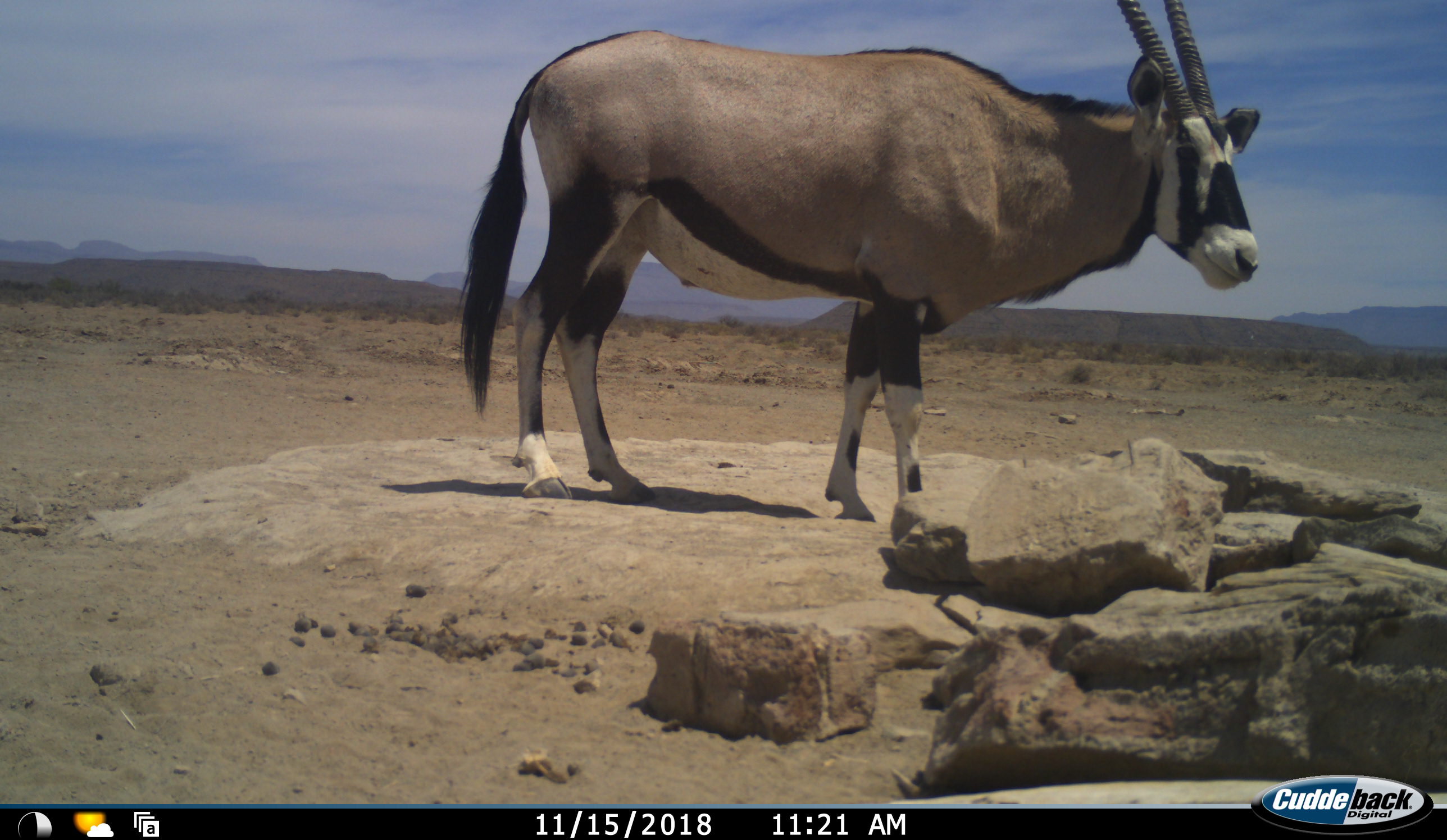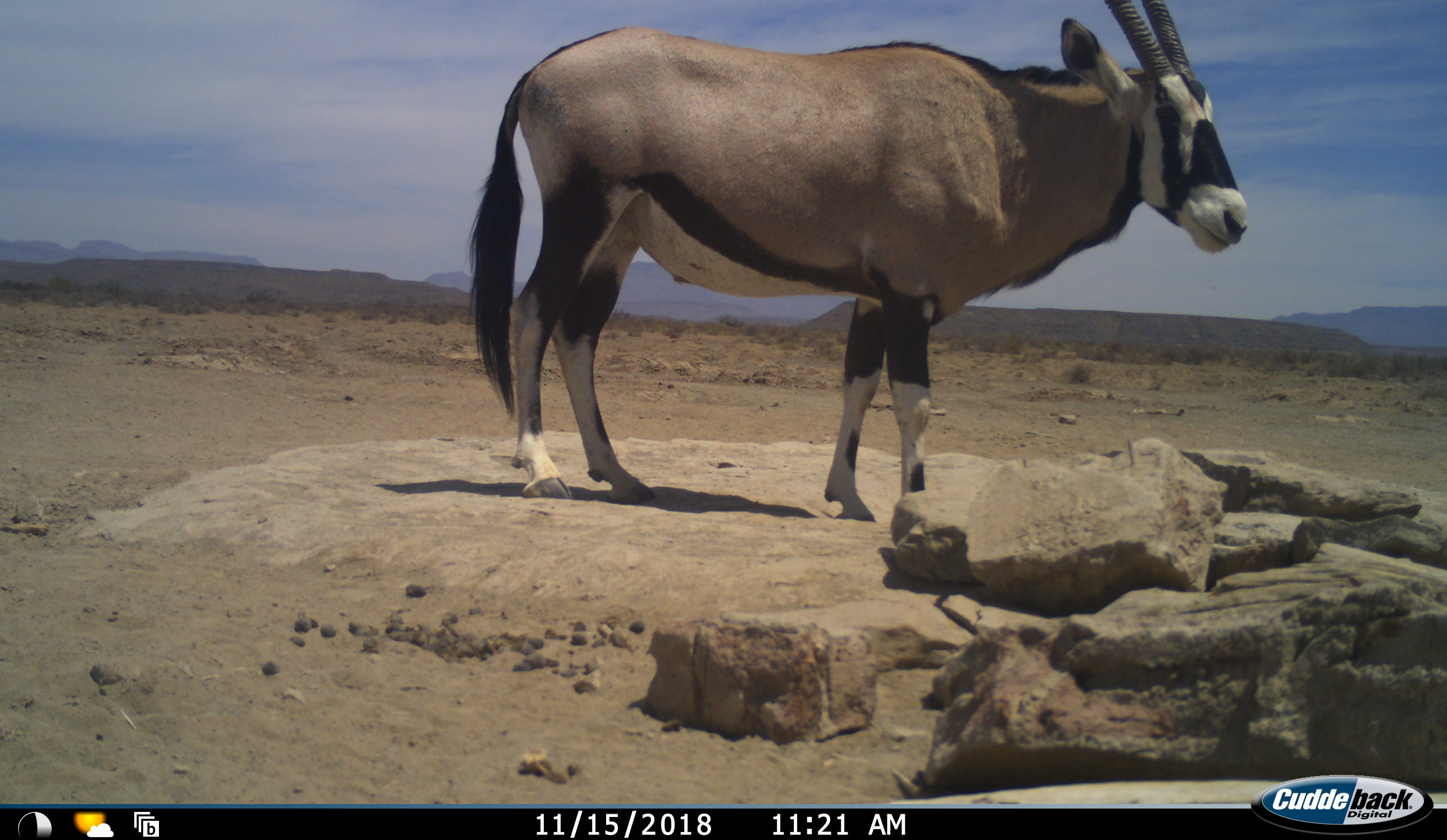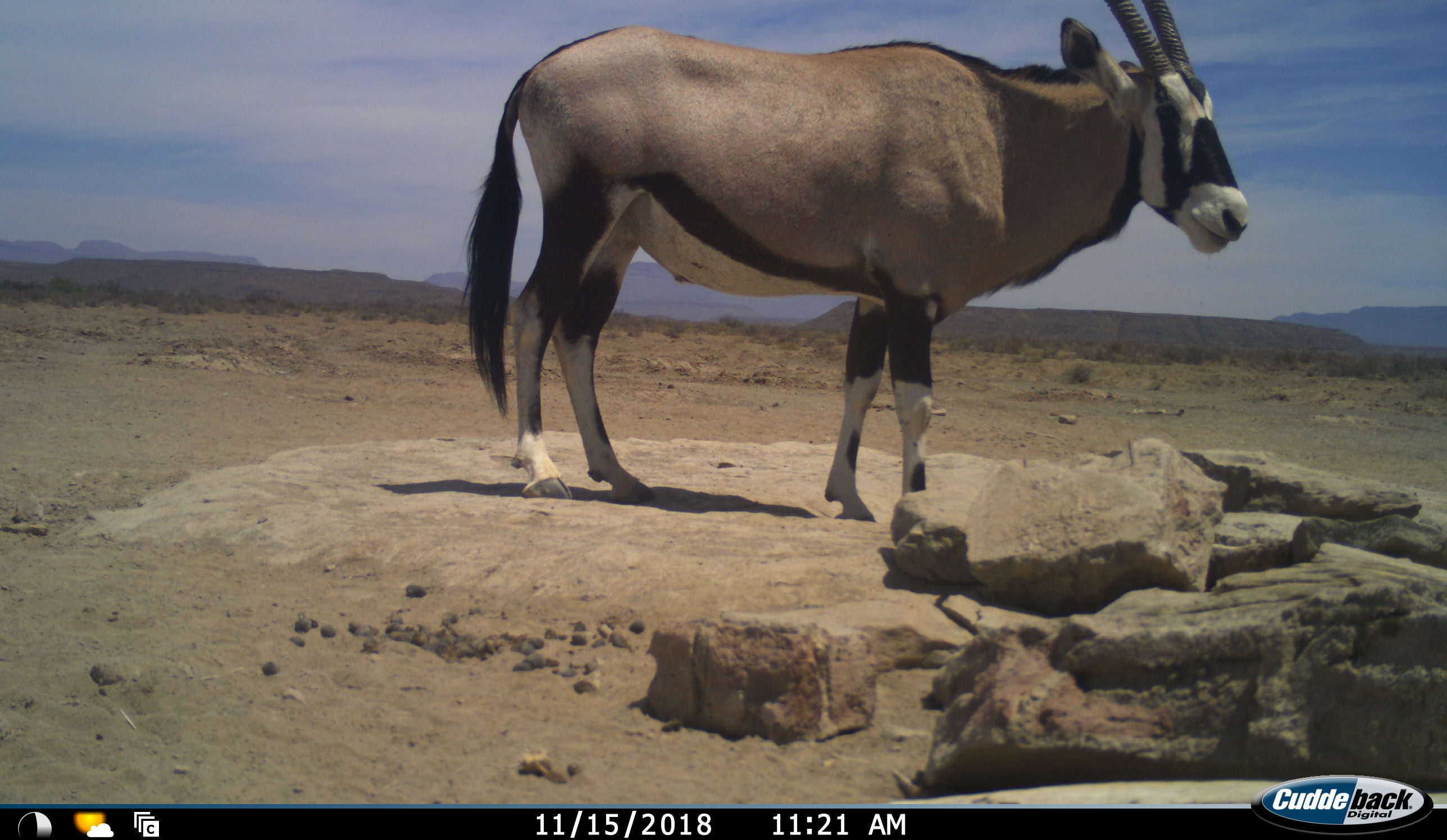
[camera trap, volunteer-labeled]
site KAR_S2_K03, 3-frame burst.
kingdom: Animalia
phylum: Chordata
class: Mammalia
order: Artiodactyla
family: Bovidae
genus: Oryx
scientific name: Oryx gazella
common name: gemsbok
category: oryx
Oryx (gemsbok) (Oryx gazella), count 1. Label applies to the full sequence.